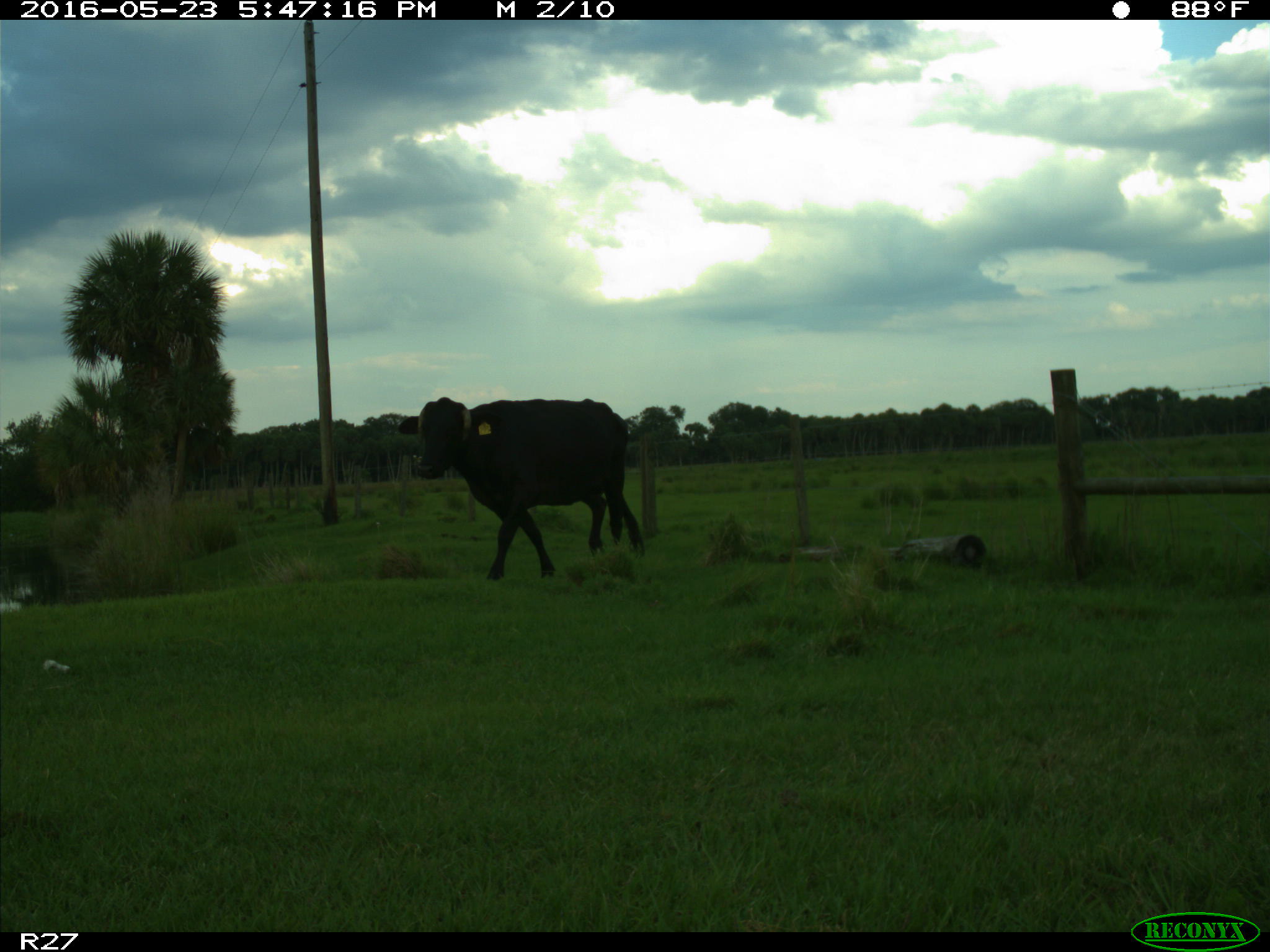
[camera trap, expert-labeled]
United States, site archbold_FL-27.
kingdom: Animalia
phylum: Chordata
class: Mammalia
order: Artiodactyla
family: Bovidae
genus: Bos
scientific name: Bos taurus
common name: domestic cow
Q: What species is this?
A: Bos taurus (domestic cow).